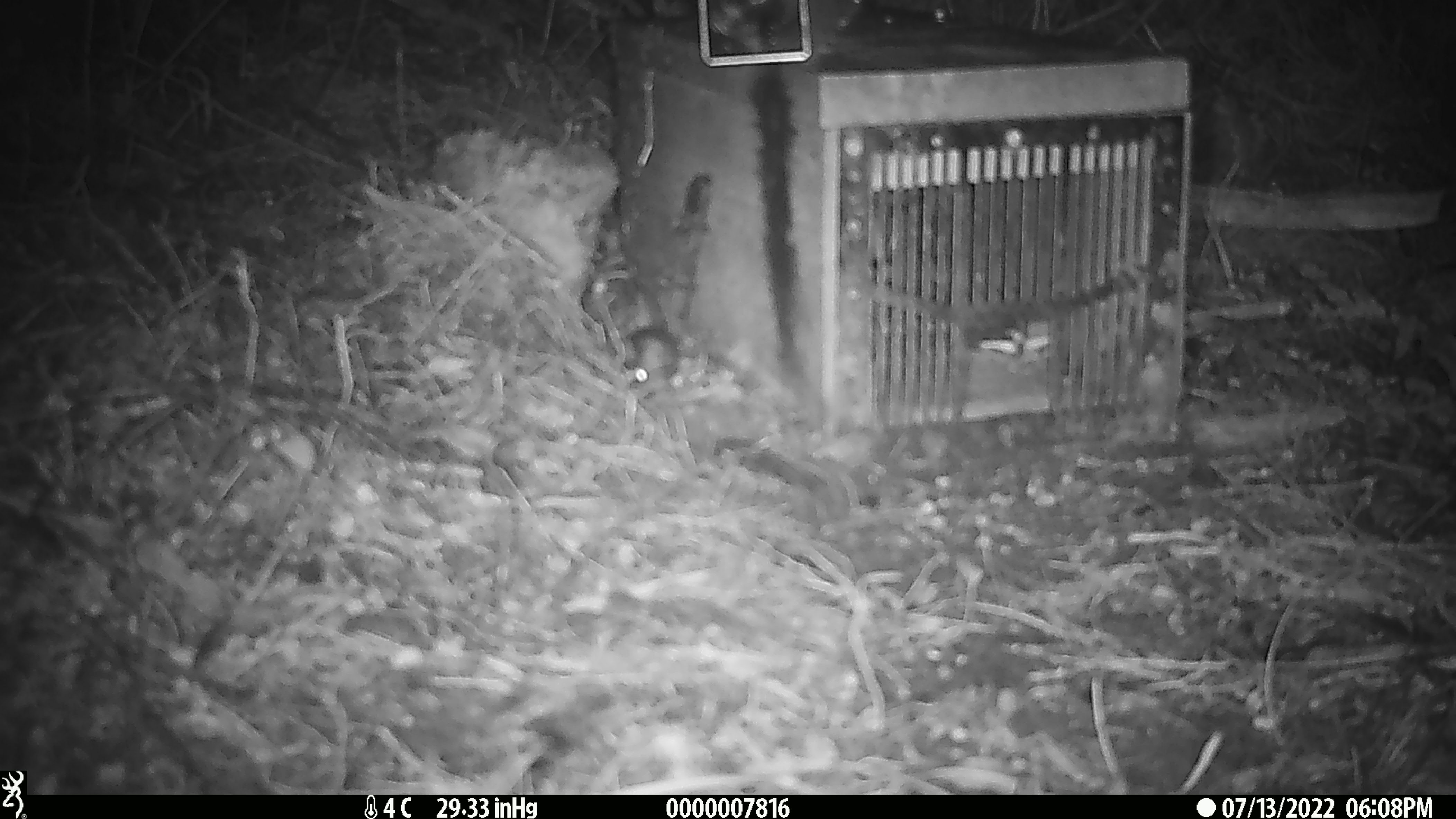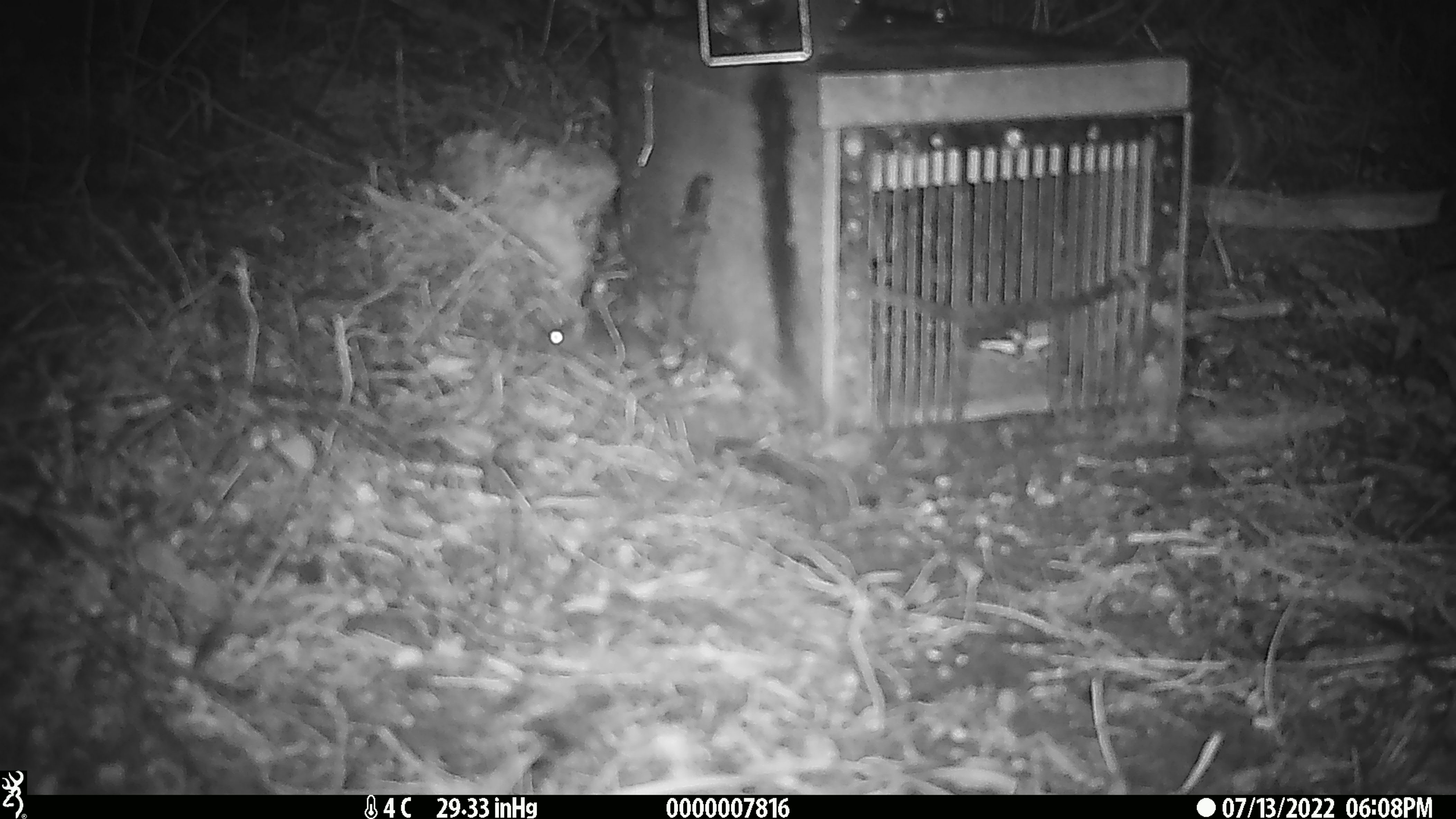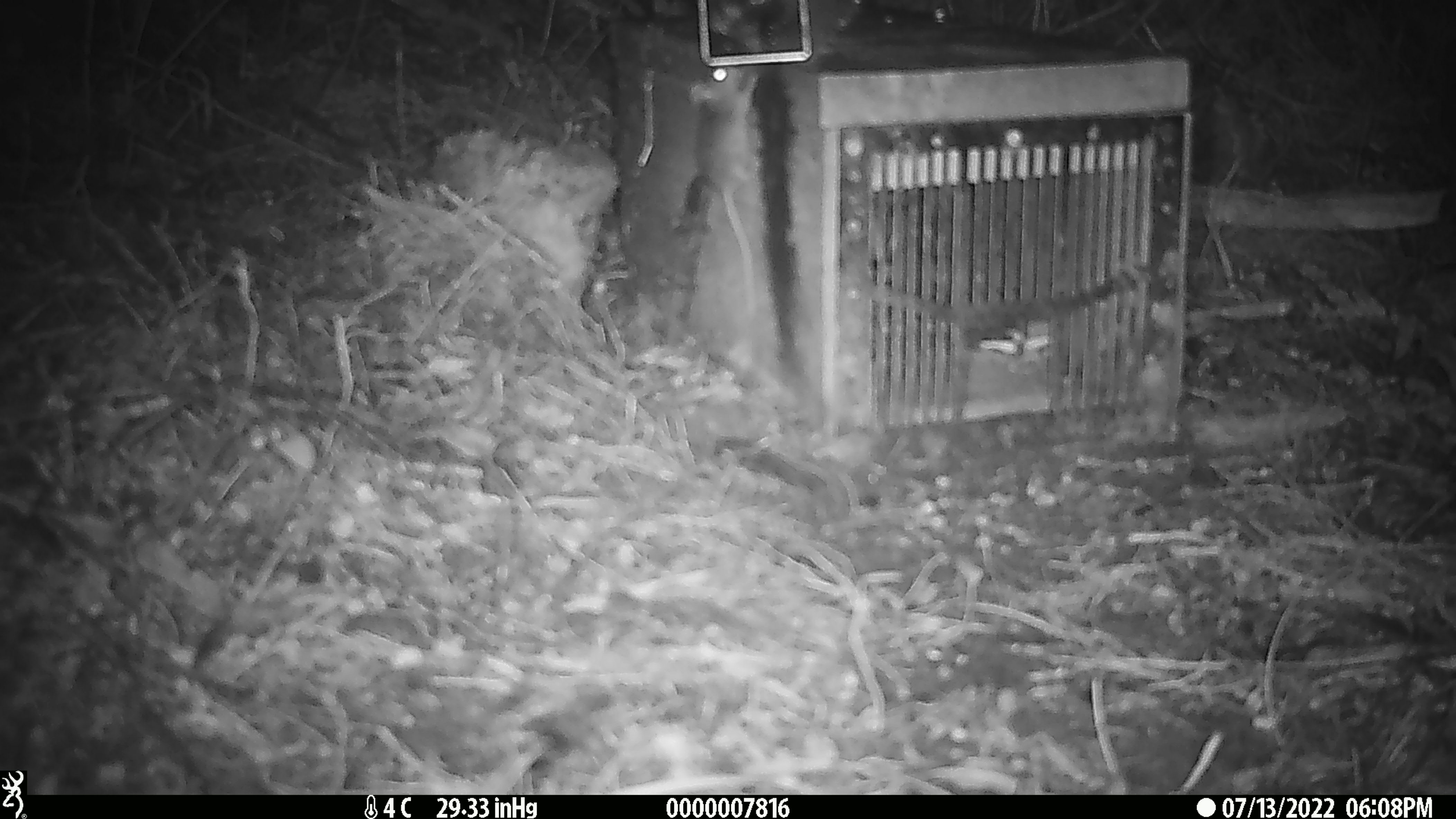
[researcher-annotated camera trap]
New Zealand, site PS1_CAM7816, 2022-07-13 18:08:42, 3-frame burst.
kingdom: Animalia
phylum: Chordata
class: Mammalia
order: Rodentia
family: Muridae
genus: Mus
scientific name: Mus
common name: mouse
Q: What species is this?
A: Mouse (Mus).